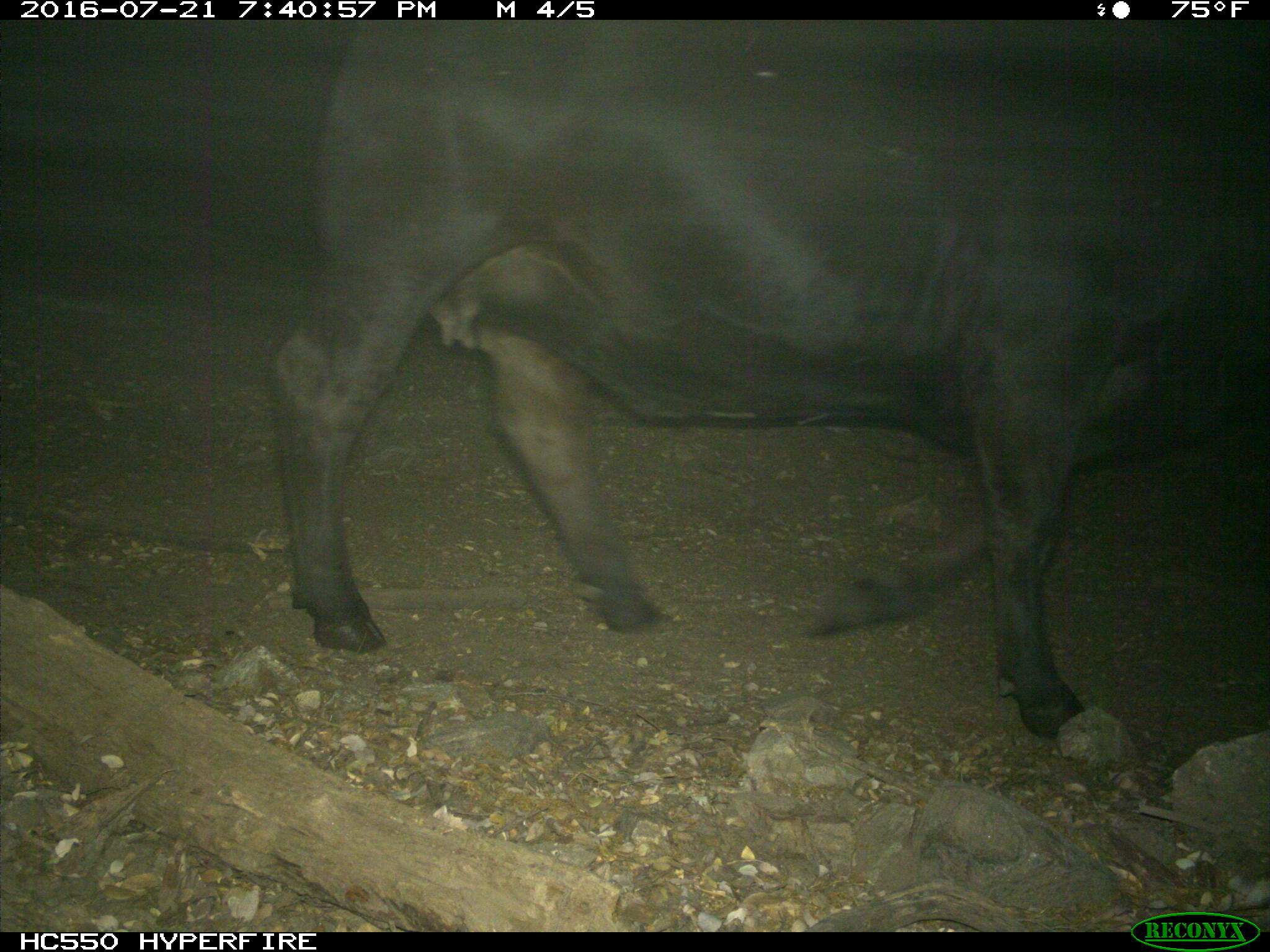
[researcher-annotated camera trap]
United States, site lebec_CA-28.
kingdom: Animalia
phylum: Chordata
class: Mammalia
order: Artiodactyla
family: Bovidae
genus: Bos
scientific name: Bos taurus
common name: domestic cow